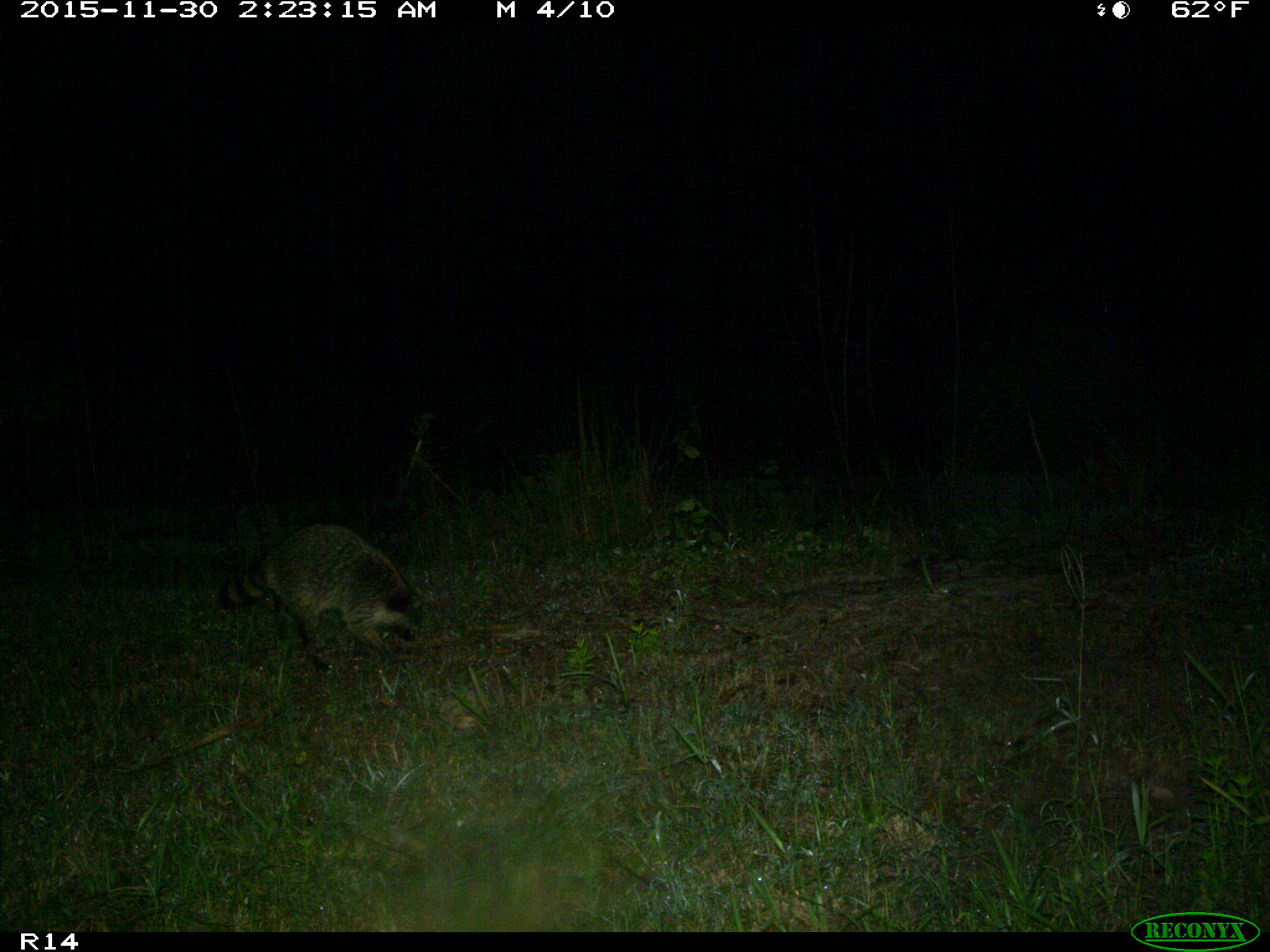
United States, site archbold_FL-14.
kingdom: Animalia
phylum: Chordata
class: Mammalia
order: Carnivora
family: Procyonidae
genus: Procyon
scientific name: Procyon lotor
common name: common raccoon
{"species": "Procyon lotor (common raccoon)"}